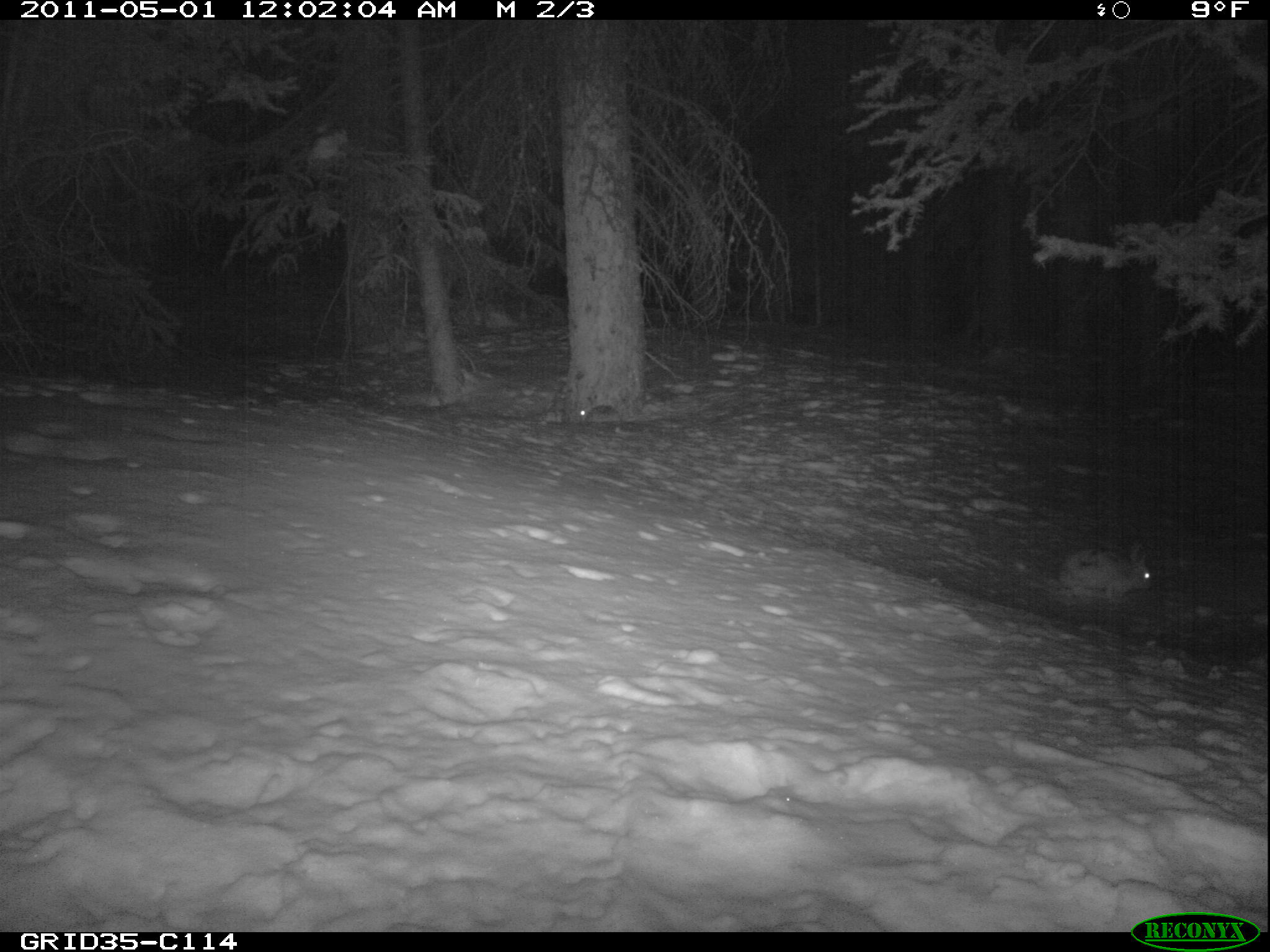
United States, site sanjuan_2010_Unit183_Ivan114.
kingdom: Animalia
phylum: Chordata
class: Mammalia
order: Lagomorpha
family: Leporidae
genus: Lepus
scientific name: Lepus americanus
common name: snowshoe hare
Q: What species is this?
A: Lepus americanus (snowshoe hare).